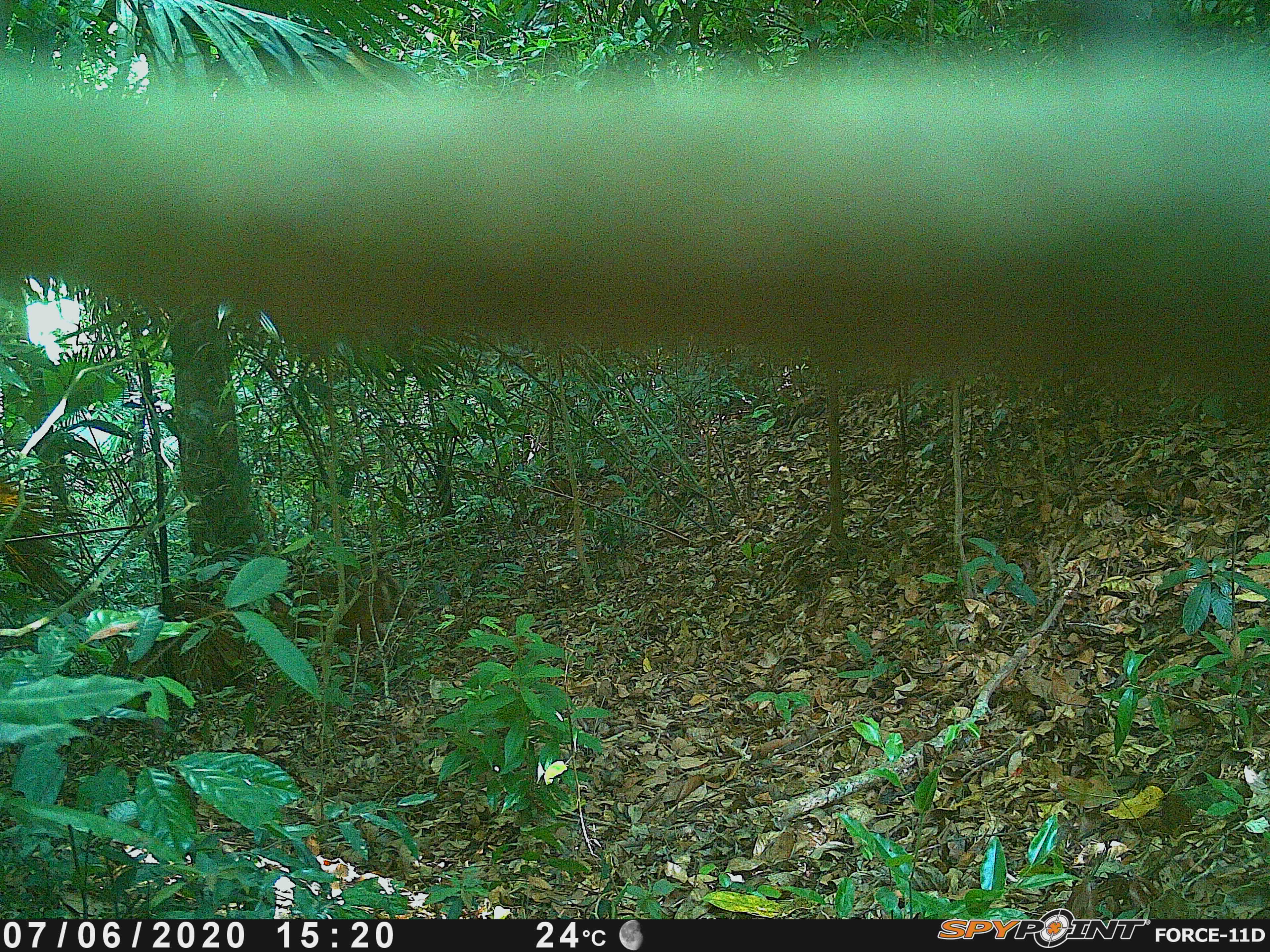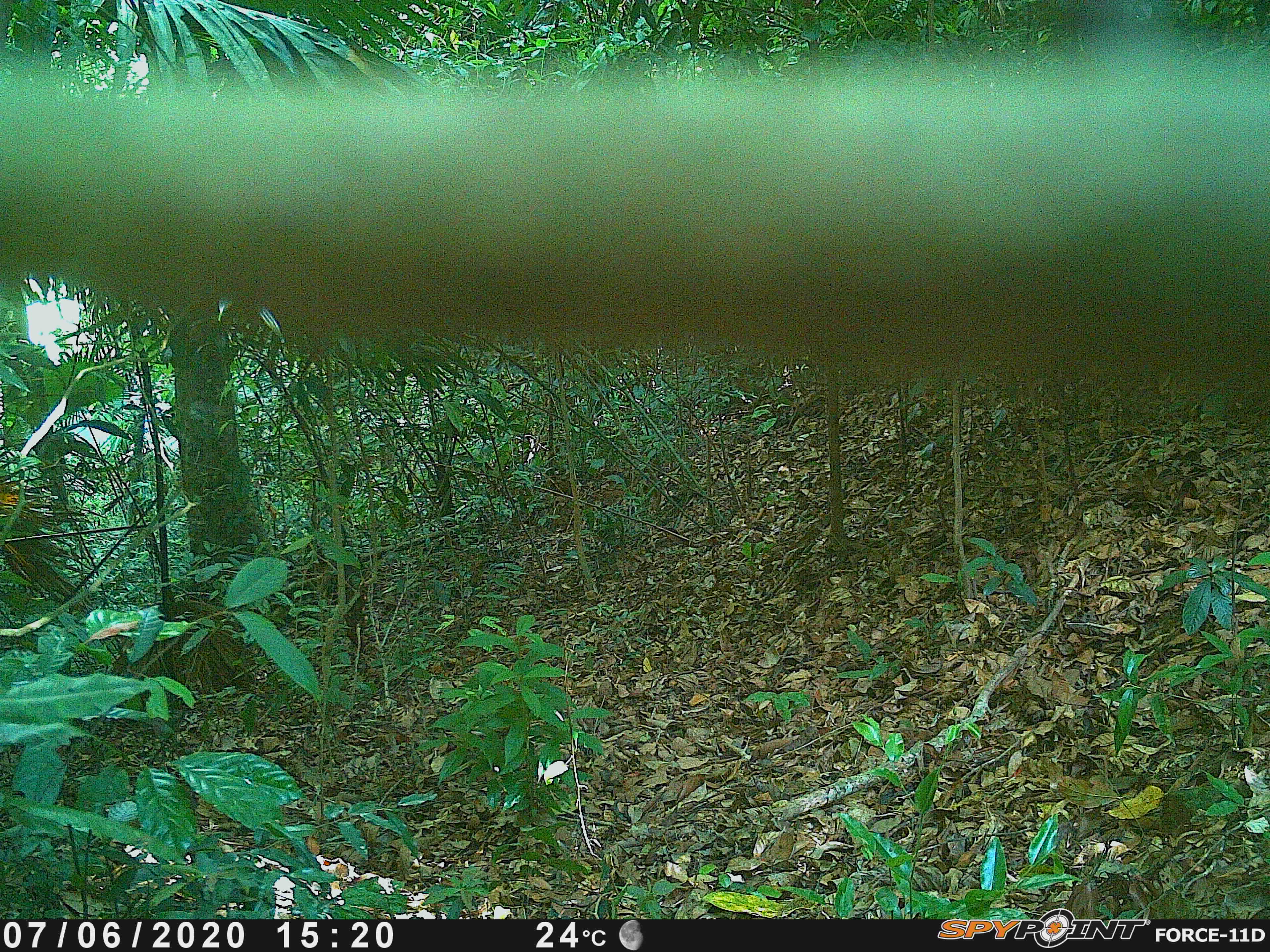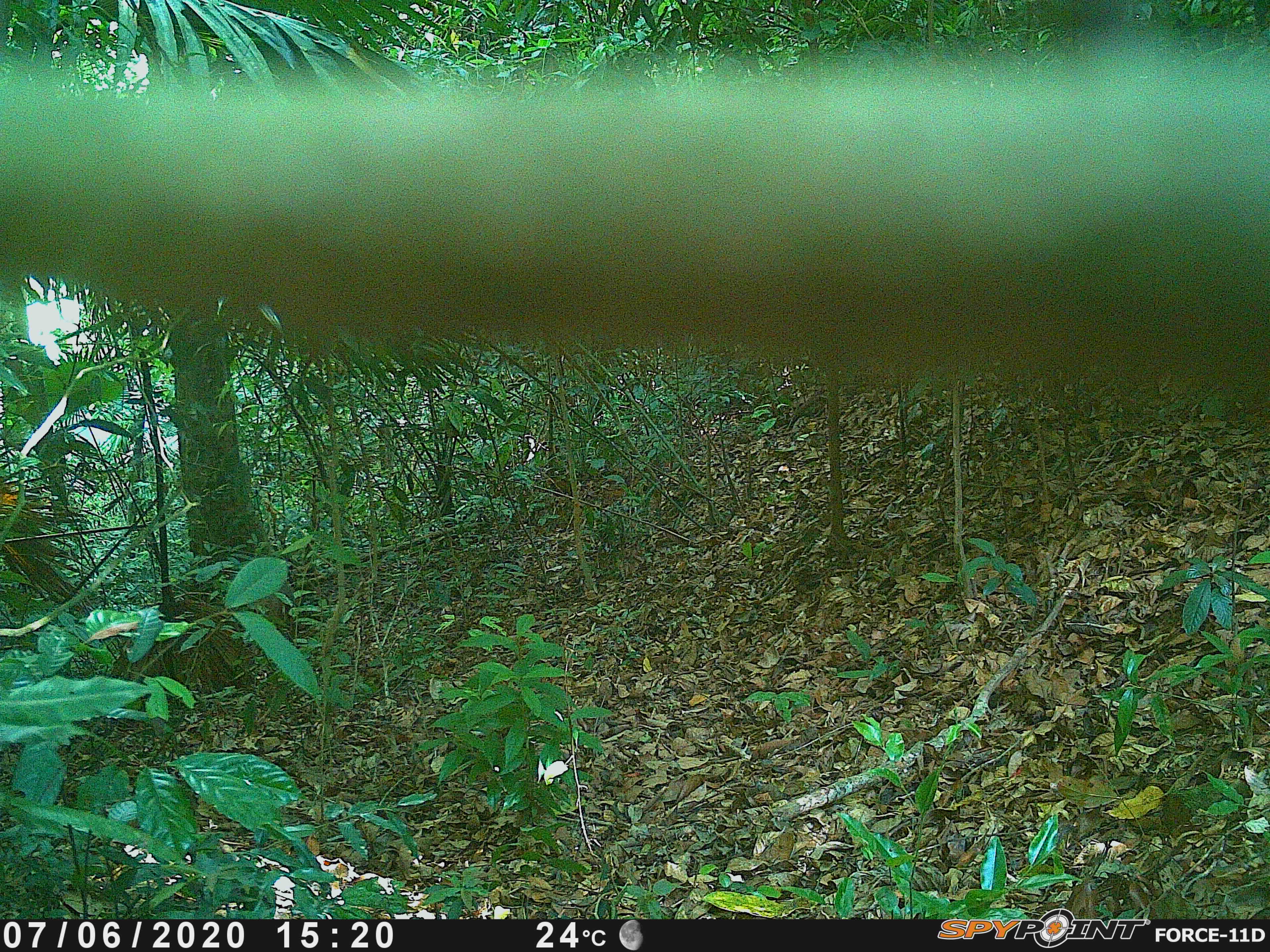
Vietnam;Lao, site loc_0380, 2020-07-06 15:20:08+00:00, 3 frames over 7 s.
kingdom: Animalia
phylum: Chordata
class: Mammalia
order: Artiodactyla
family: Cervidae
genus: Muntiacus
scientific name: Muntiacus vuquangensis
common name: large-antlered muntjac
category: large antlered muntjac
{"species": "large antlered muntjac (large-antlered muntjac) (Muntiacus vuquangensis)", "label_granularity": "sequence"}